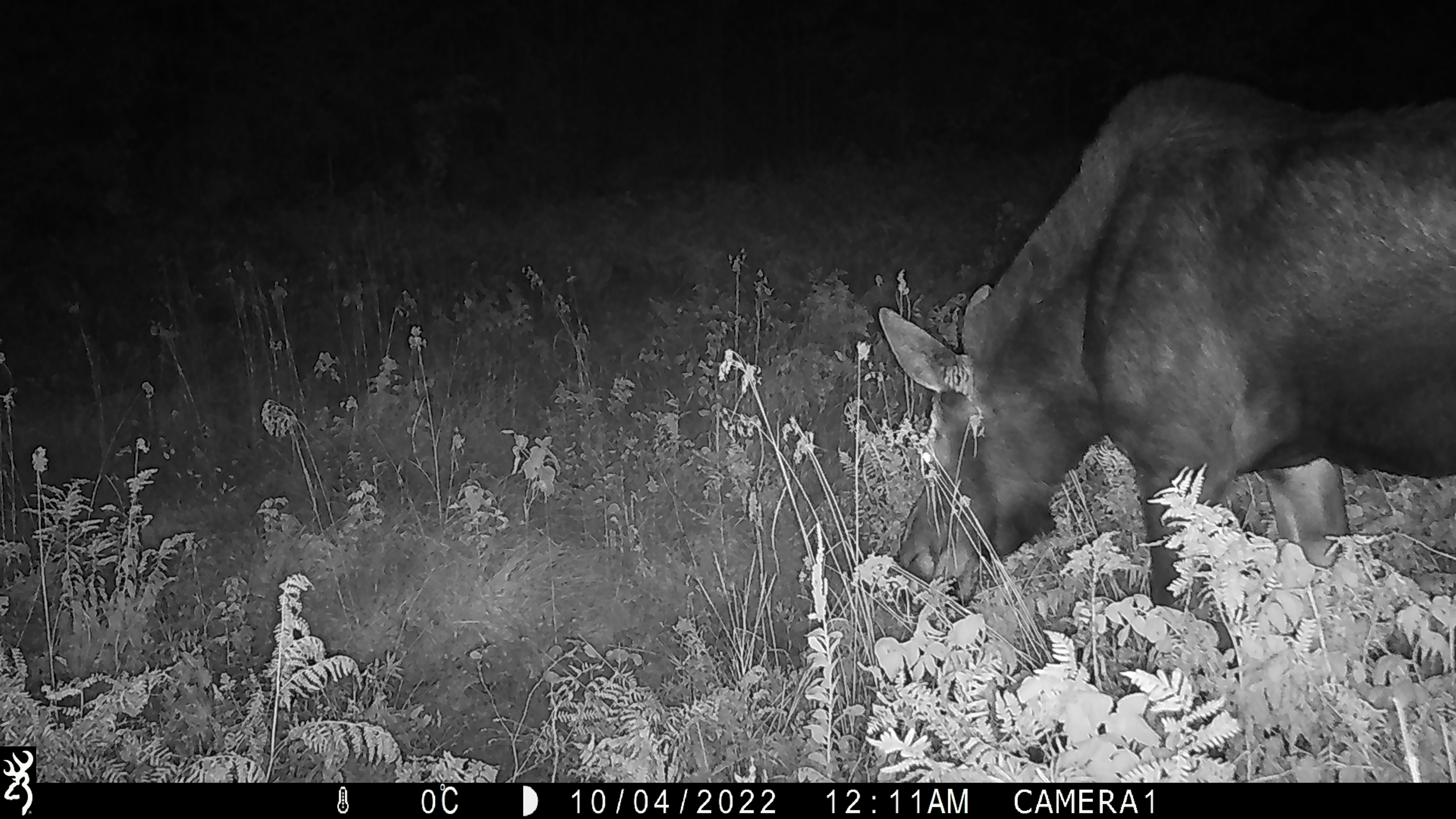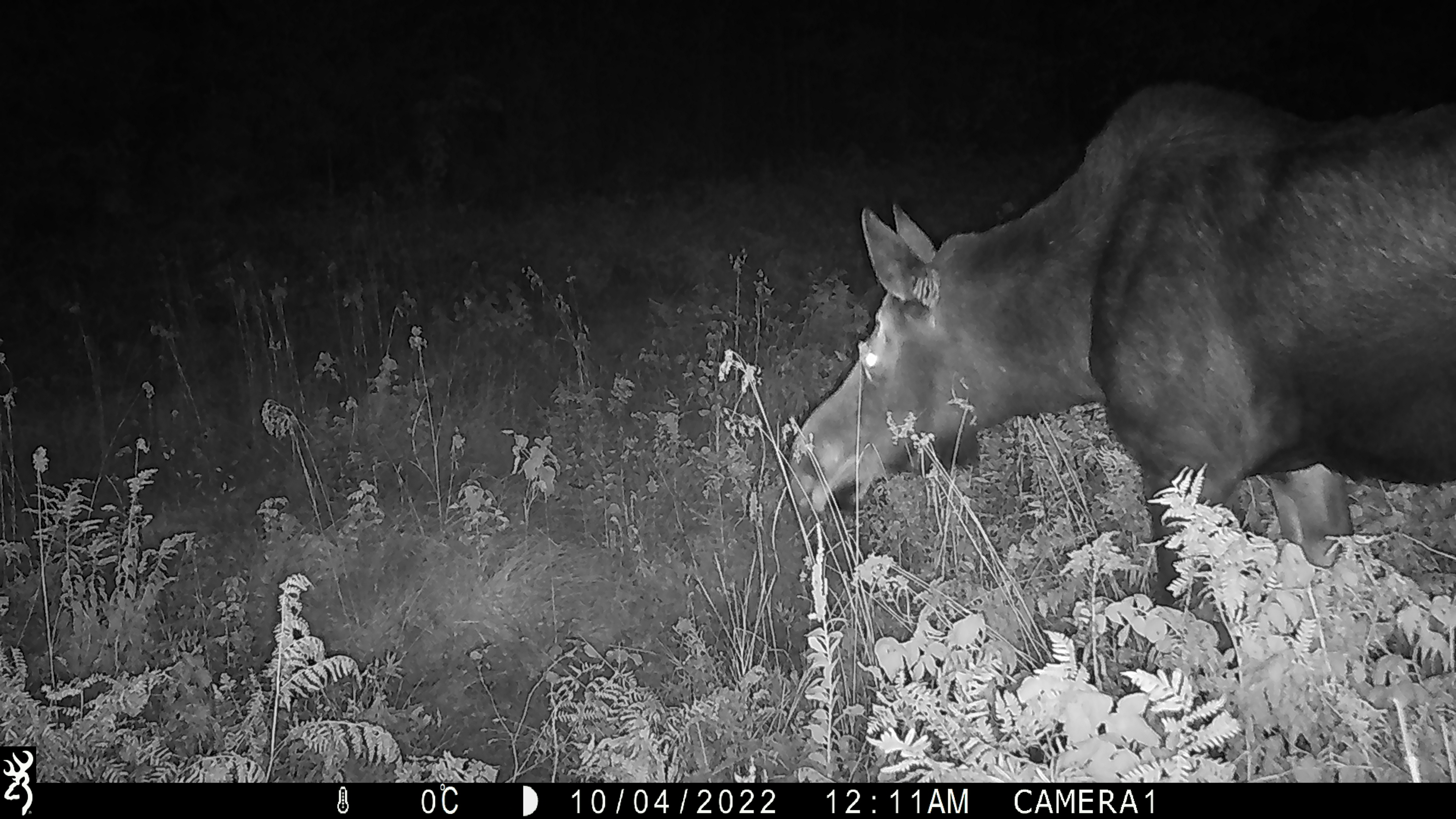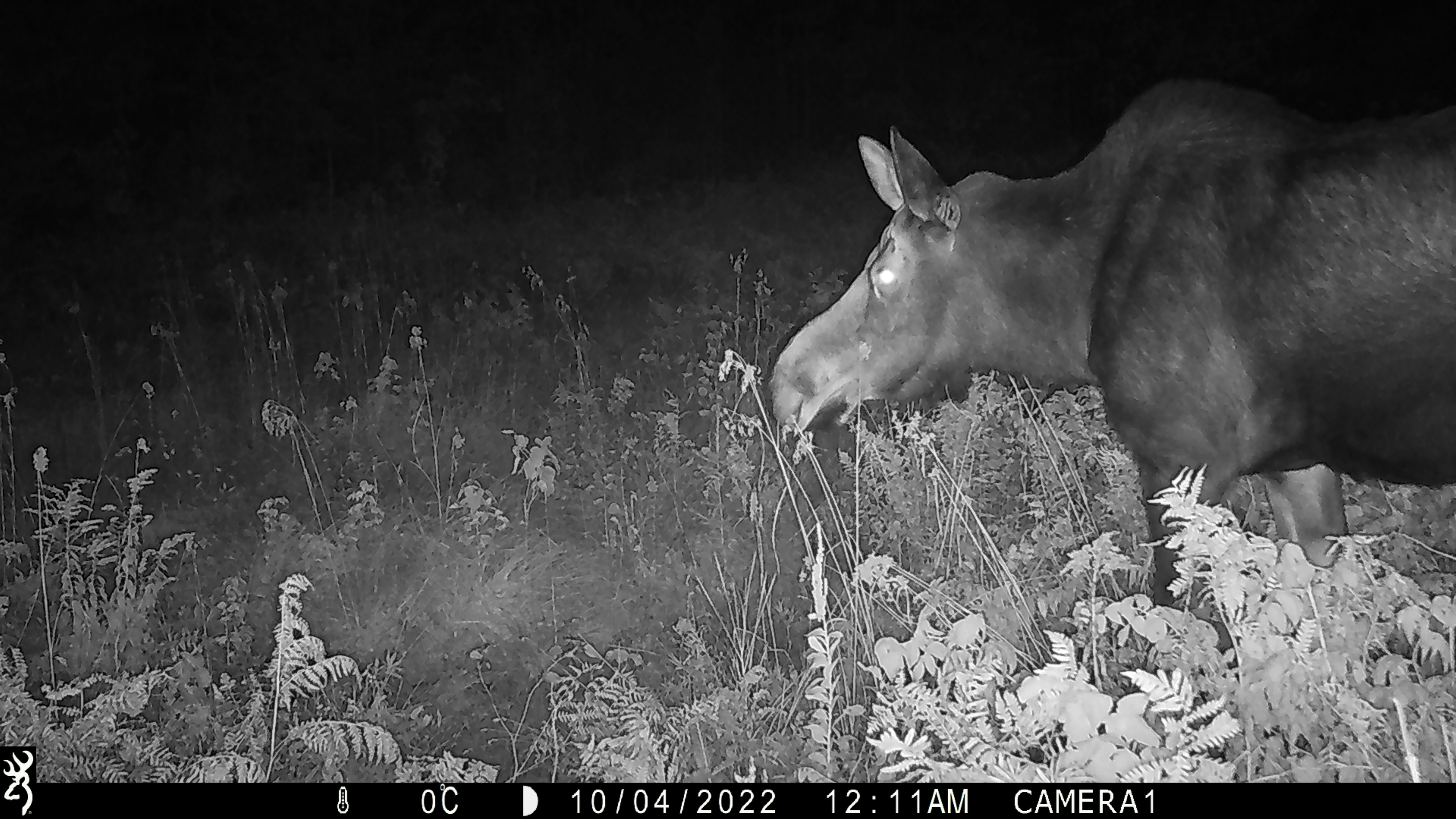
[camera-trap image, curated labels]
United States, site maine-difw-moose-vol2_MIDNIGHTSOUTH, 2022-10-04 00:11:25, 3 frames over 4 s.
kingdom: Animalia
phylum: Chordata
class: Mammalia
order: Artiodactyla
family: Cervidae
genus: Alces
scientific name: Alces alces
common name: moose